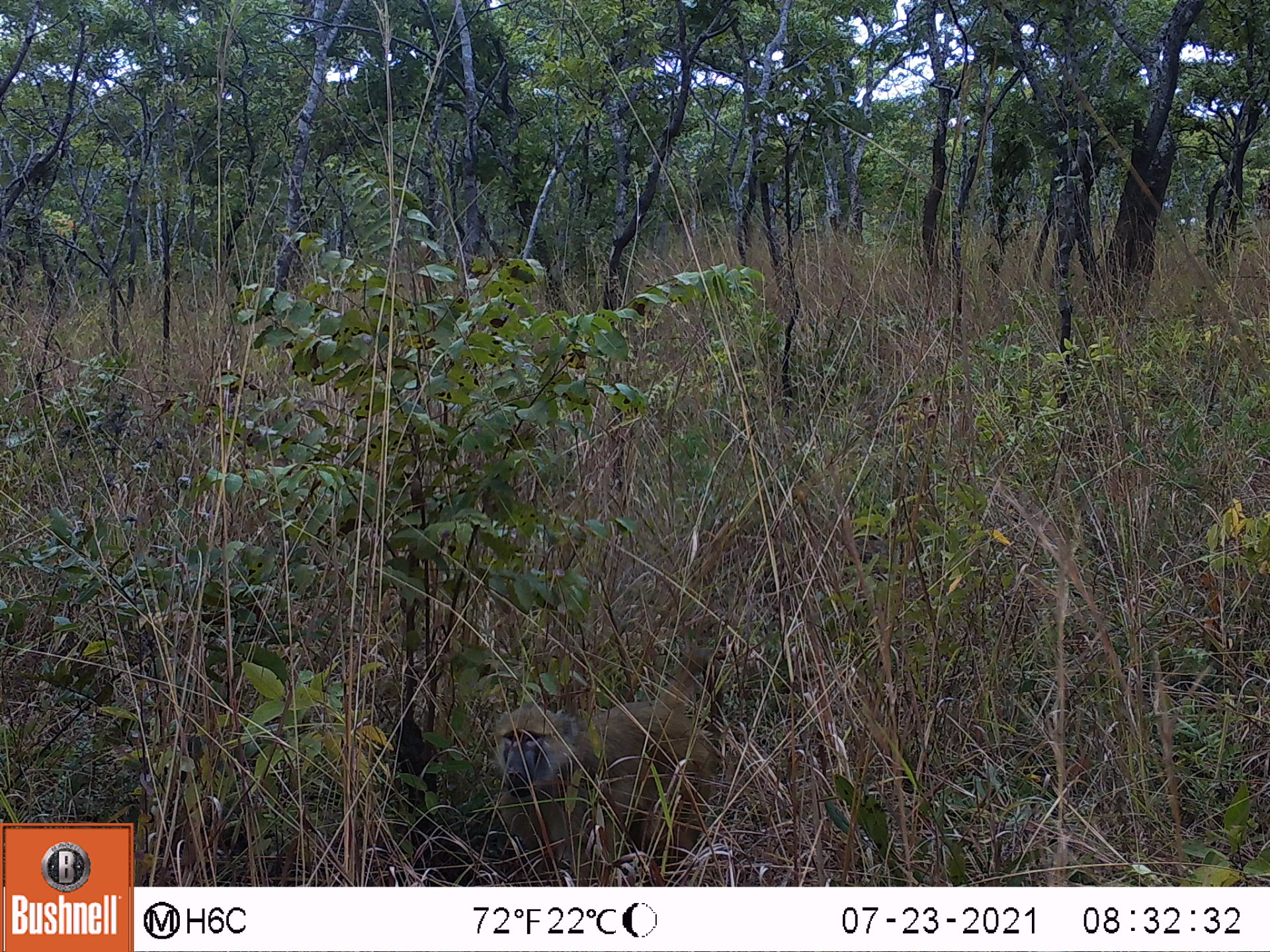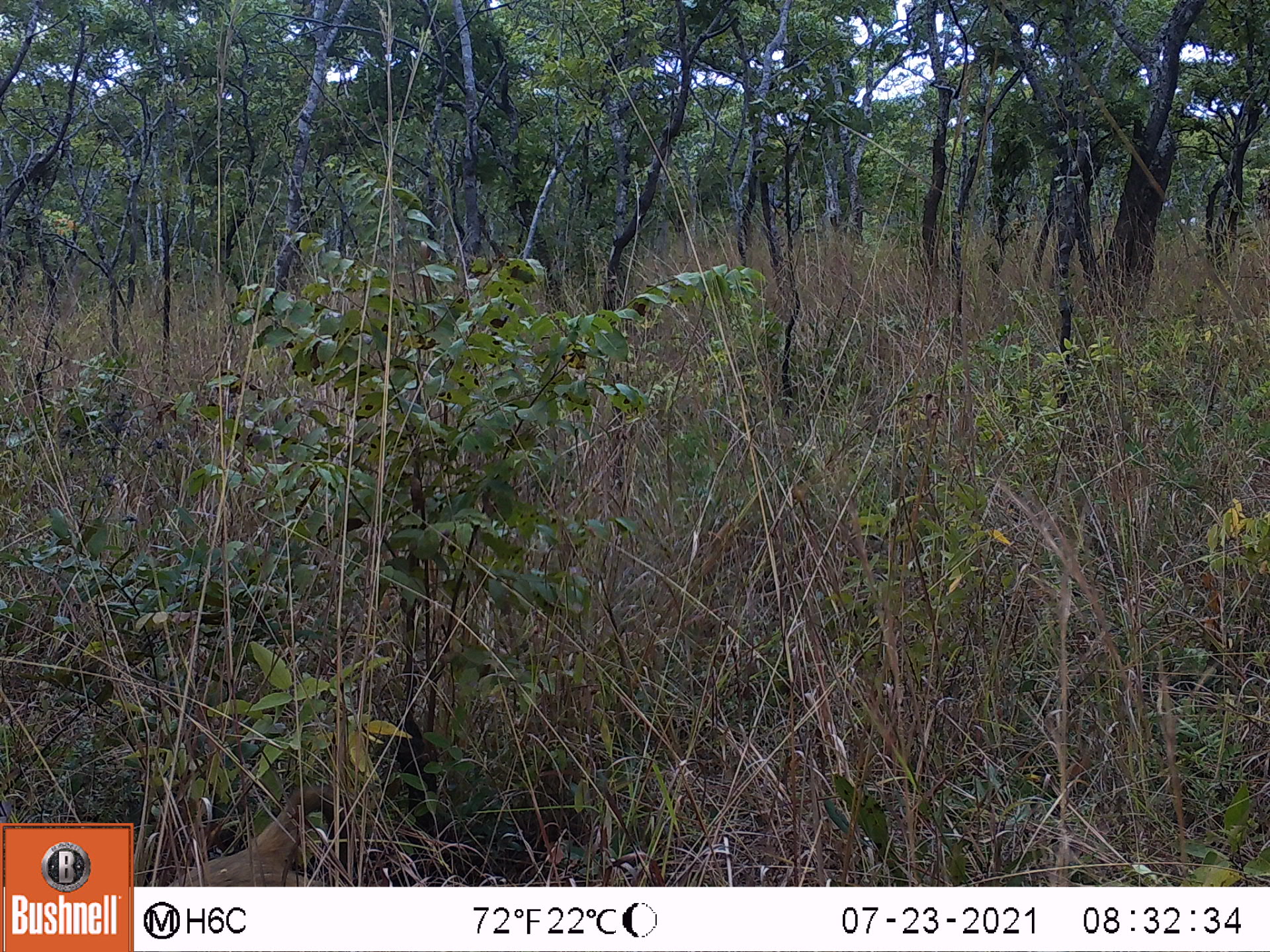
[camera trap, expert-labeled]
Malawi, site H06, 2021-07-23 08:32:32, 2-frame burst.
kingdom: Animalia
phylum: Chordata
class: Mammalia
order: Primates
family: Cercopithecidae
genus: Papio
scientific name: Papio cynocephalus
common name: yellow baboon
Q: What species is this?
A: Yellow baboon (Papio cynocephalus).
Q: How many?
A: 1.